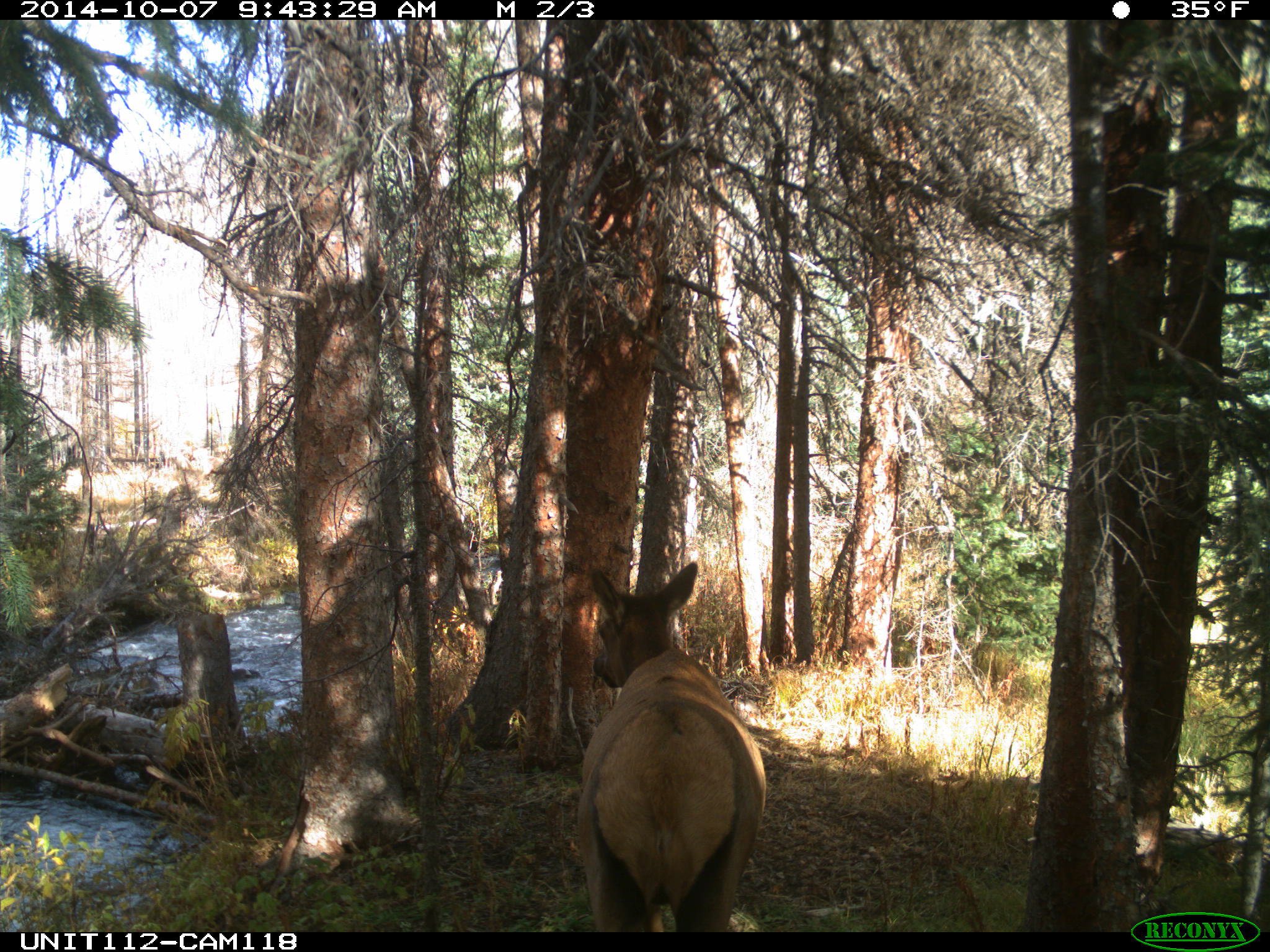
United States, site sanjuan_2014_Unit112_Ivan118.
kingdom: Animalia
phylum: Chordata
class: Mammalia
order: Artiodactyla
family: Cervidae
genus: Cervus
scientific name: Cervus elaphus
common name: red deer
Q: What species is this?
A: Cervus elaphus (red deer).